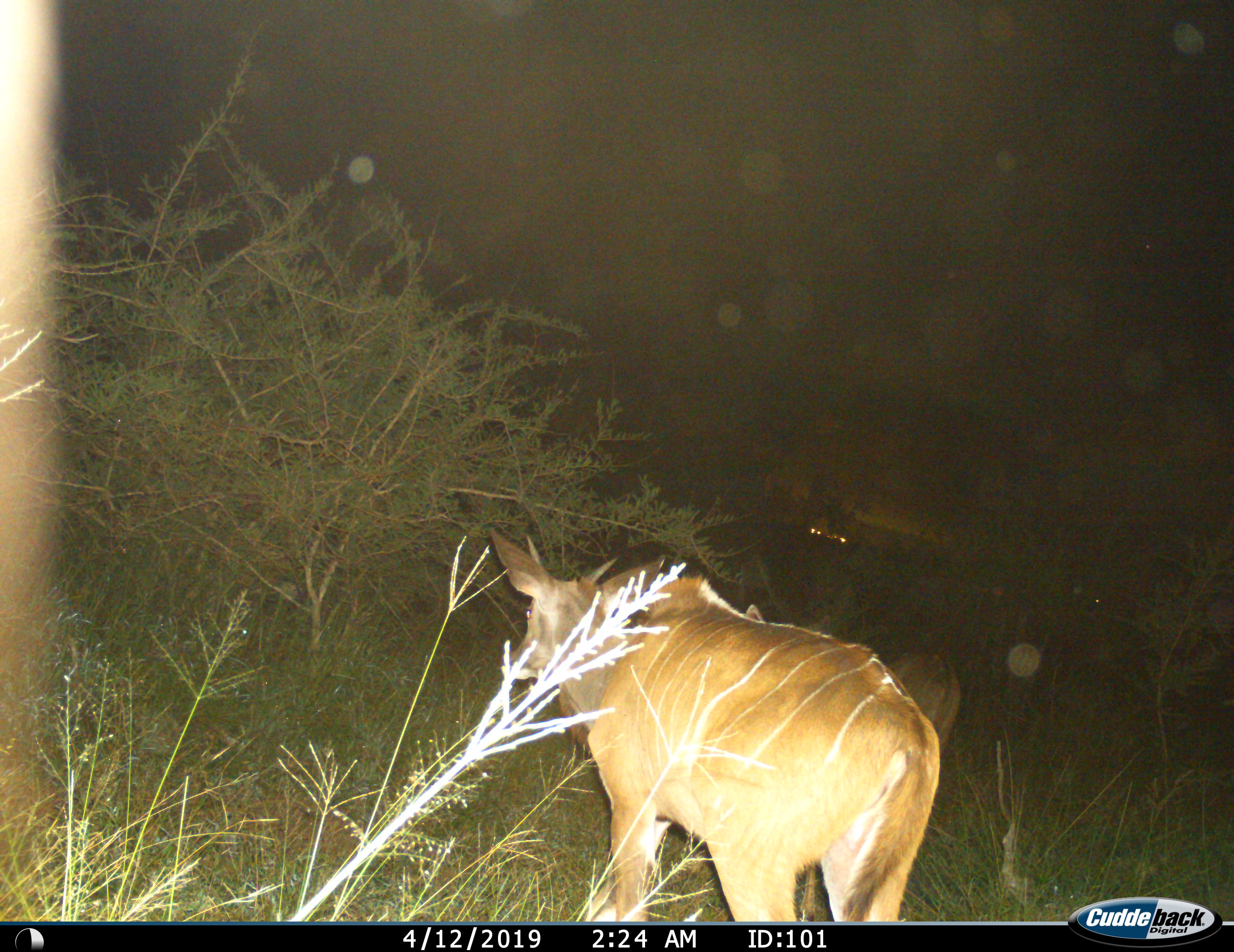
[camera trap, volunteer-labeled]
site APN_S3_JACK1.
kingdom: Animalia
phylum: Chordata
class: Mammalia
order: Artiodactyla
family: Bovidae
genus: Tragelaphus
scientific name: Tragelaphus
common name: kudu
Kudu (Tragelaphus), count 2. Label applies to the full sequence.